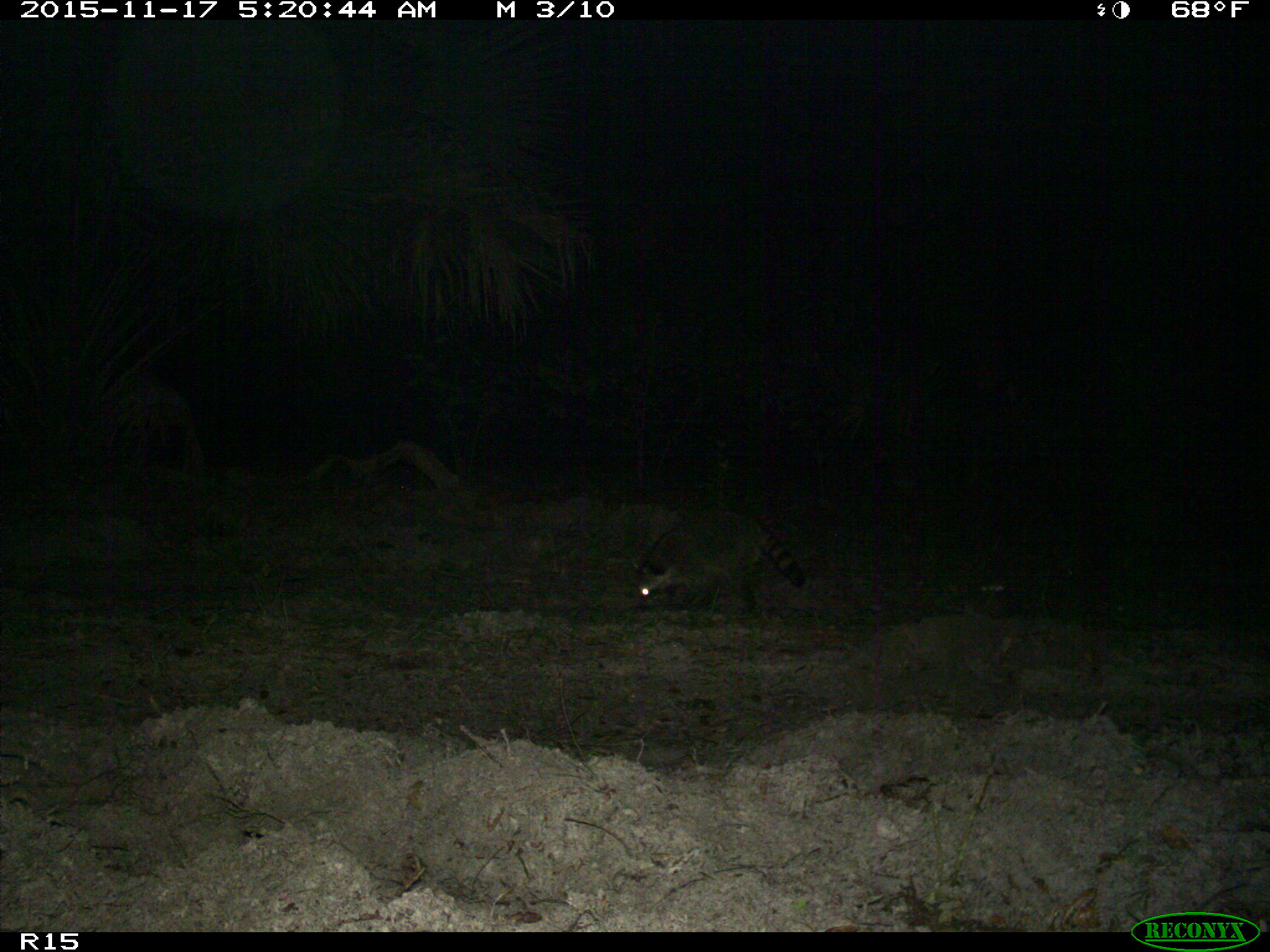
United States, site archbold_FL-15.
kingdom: Animalia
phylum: Chordata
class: Mammalia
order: Carnivora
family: Procyonidae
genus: Procyon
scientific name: Procyon lotor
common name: common raccoon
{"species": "Procyon lotor (common raccoon)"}